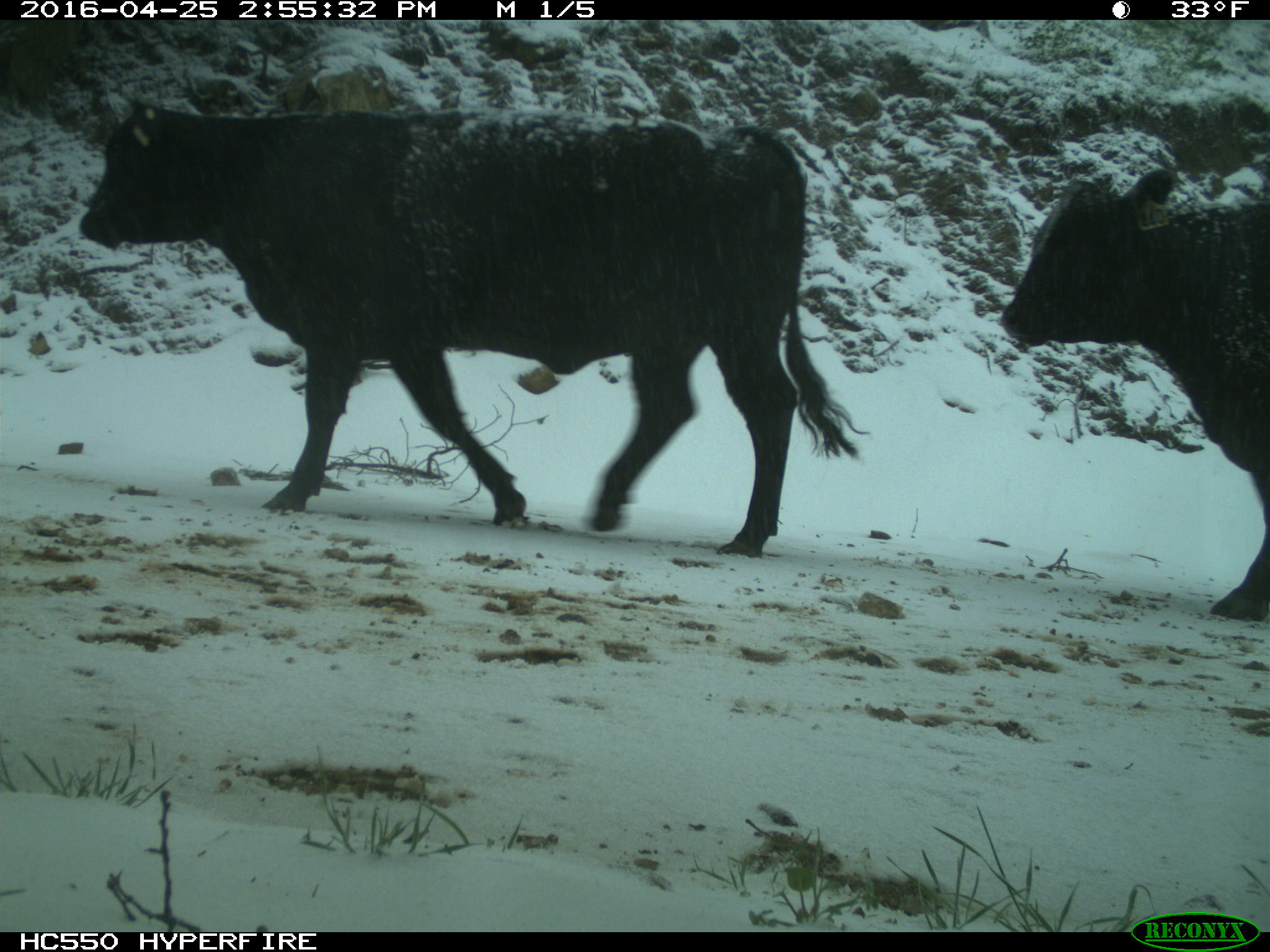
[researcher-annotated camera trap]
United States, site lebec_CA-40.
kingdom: Animalia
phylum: Chordata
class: Mammalia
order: Artiodactyla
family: Bovidae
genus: Bos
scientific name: Bos taurus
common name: domestic cow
Bos taurus (domestic cow).